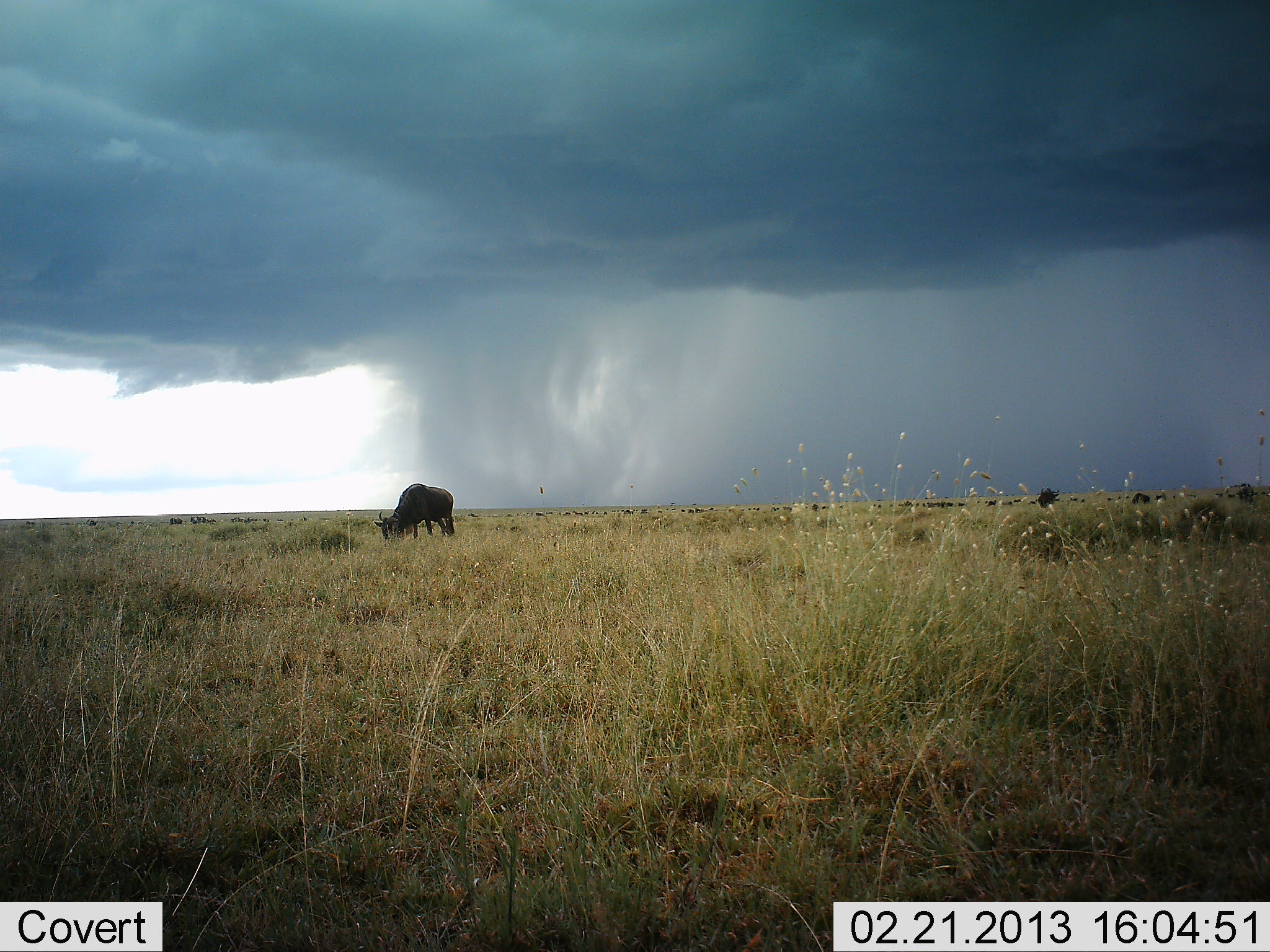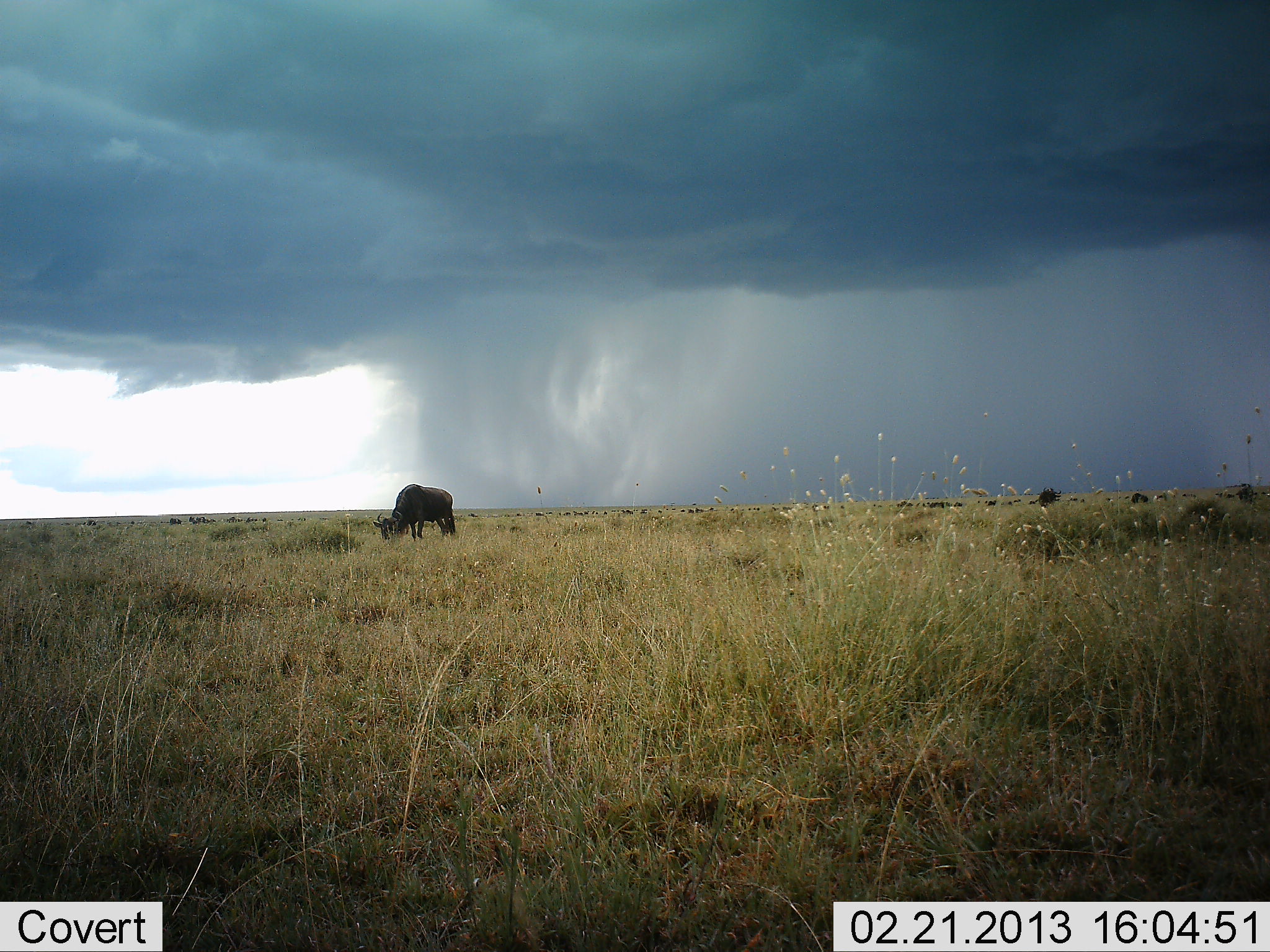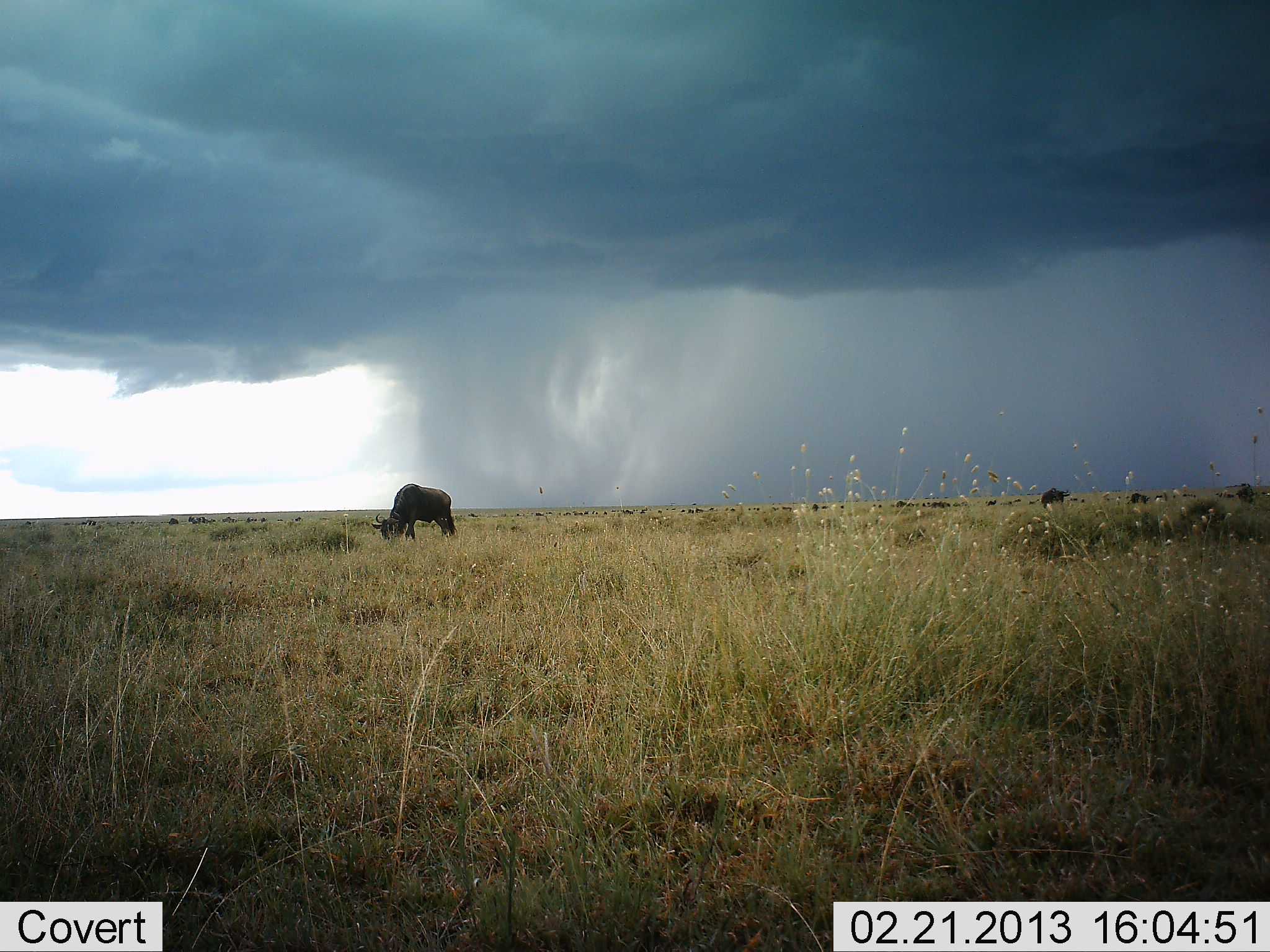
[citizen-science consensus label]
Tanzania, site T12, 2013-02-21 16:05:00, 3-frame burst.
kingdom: Animalia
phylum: Chordata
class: Mammalia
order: Artiodactyla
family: Bovidae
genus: Connochaetes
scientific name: Connochaetes taurinus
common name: blue wildebeest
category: wildebeest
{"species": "wildebeest (blue wildebeest) (Connochaetes taurinus)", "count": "1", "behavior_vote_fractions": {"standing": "30%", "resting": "0%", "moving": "15%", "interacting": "0%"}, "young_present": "0%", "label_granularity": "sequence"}